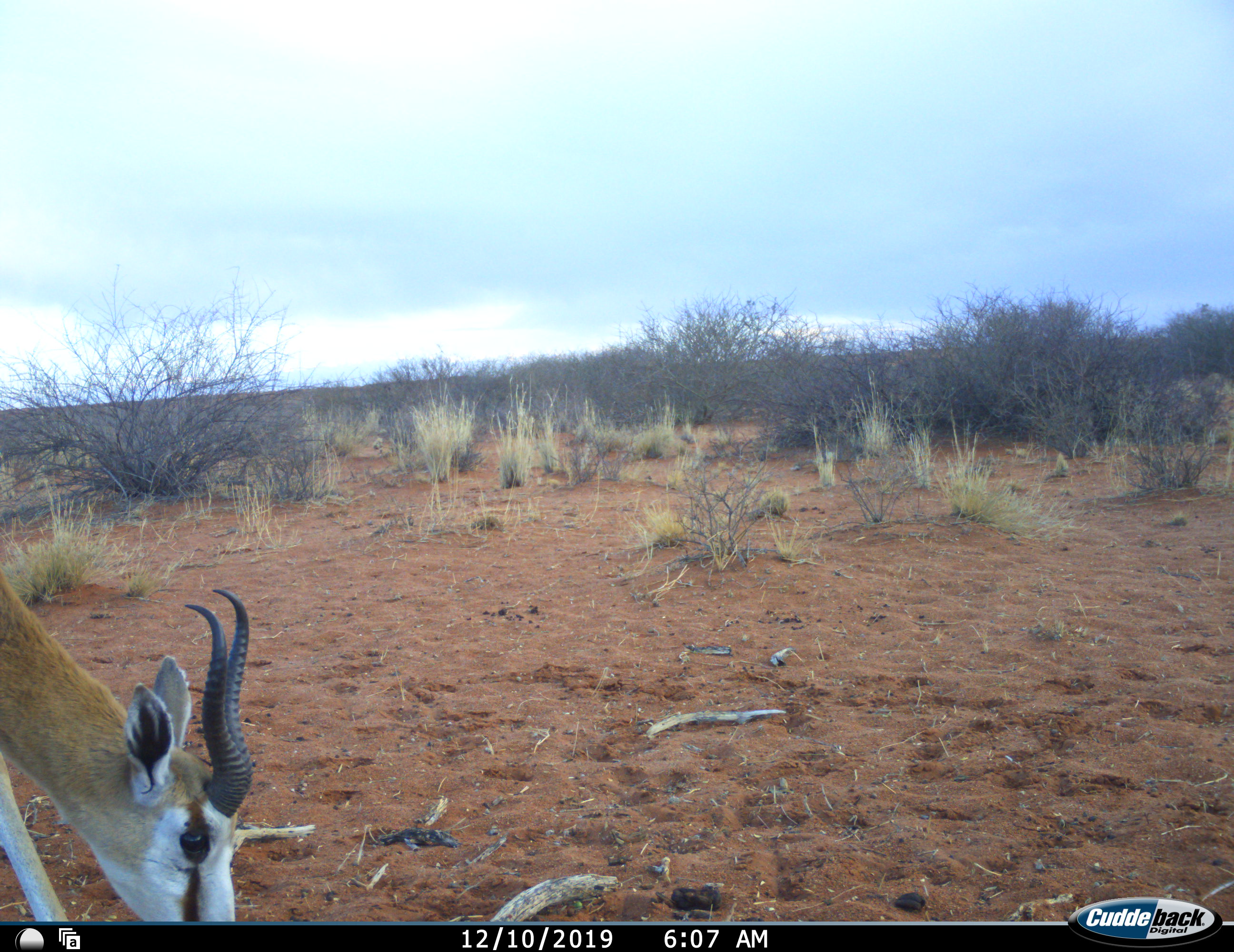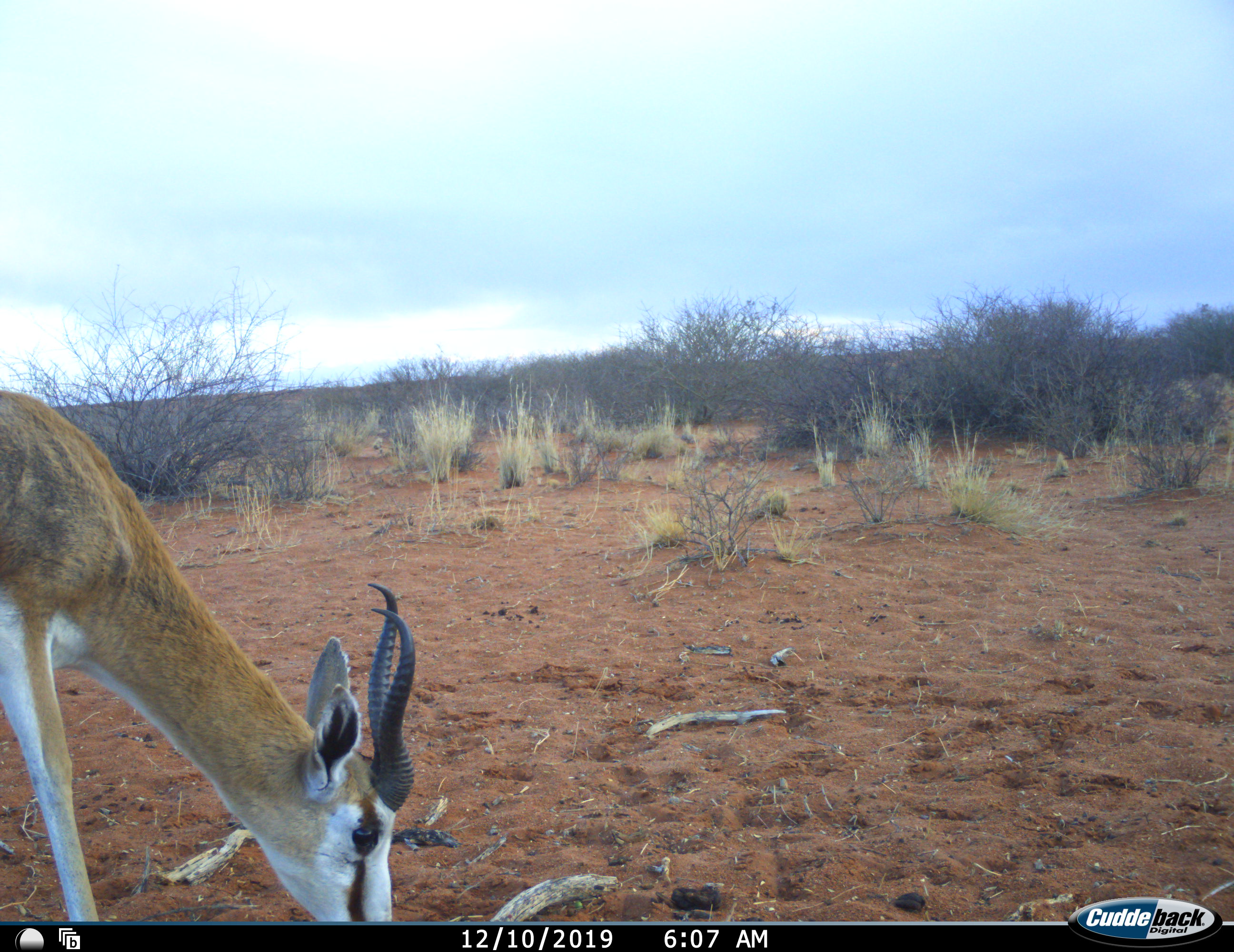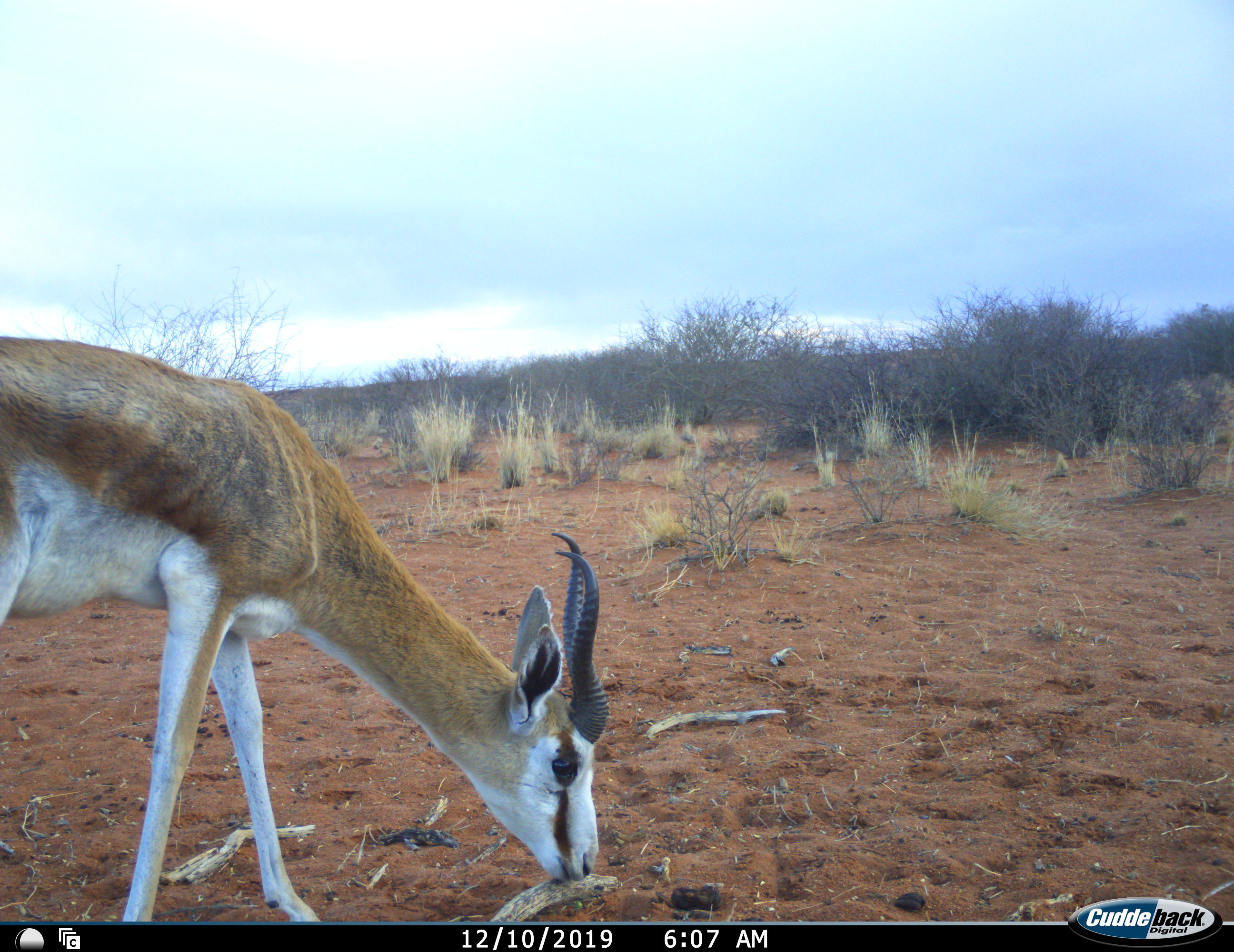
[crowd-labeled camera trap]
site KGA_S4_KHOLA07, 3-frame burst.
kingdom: Animalia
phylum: Chordata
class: Mammalia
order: Artiodactyla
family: Bovidae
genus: Antidorcas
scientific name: Antidorcas marsupialis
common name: springbok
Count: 1.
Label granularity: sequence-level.